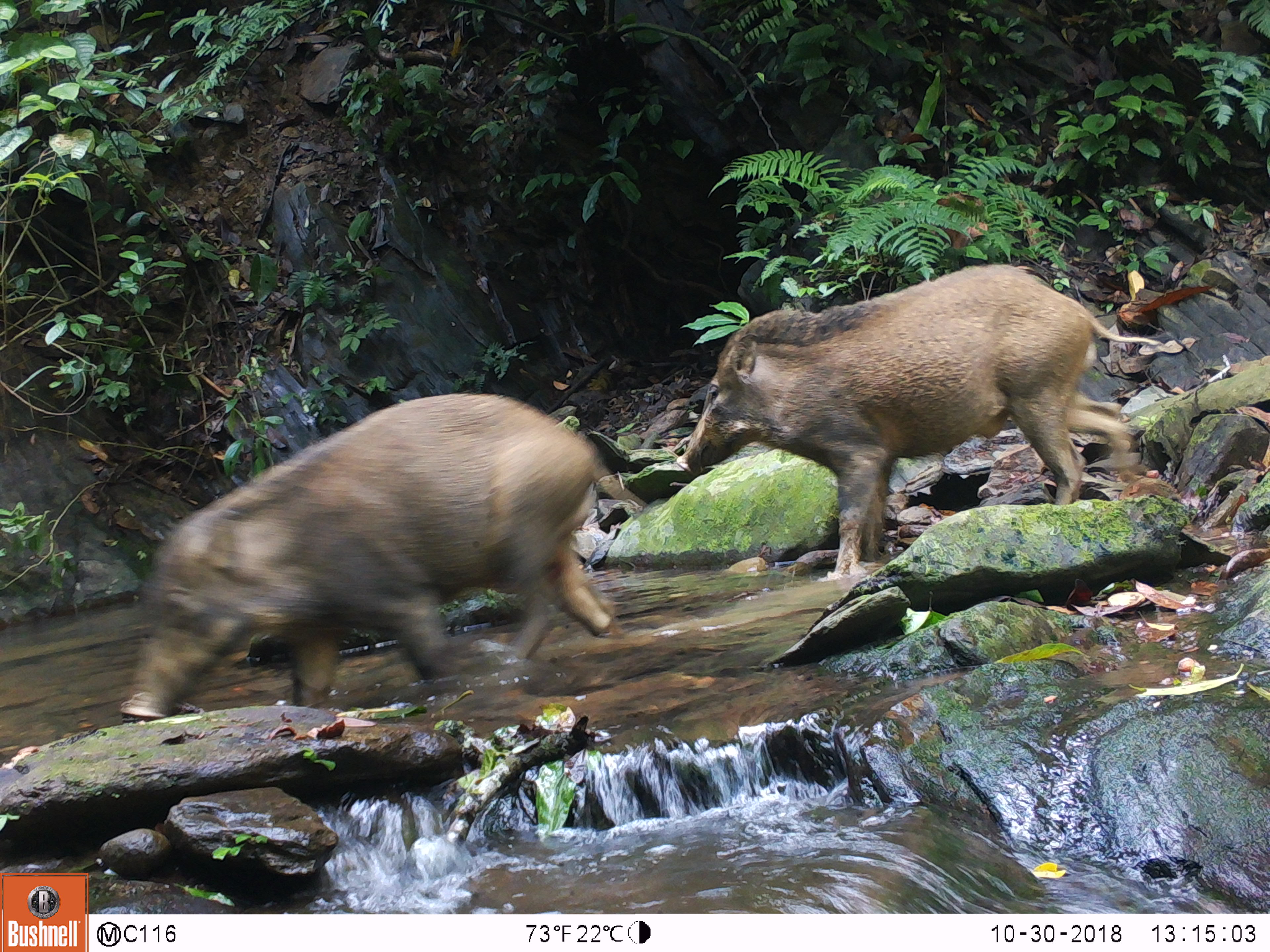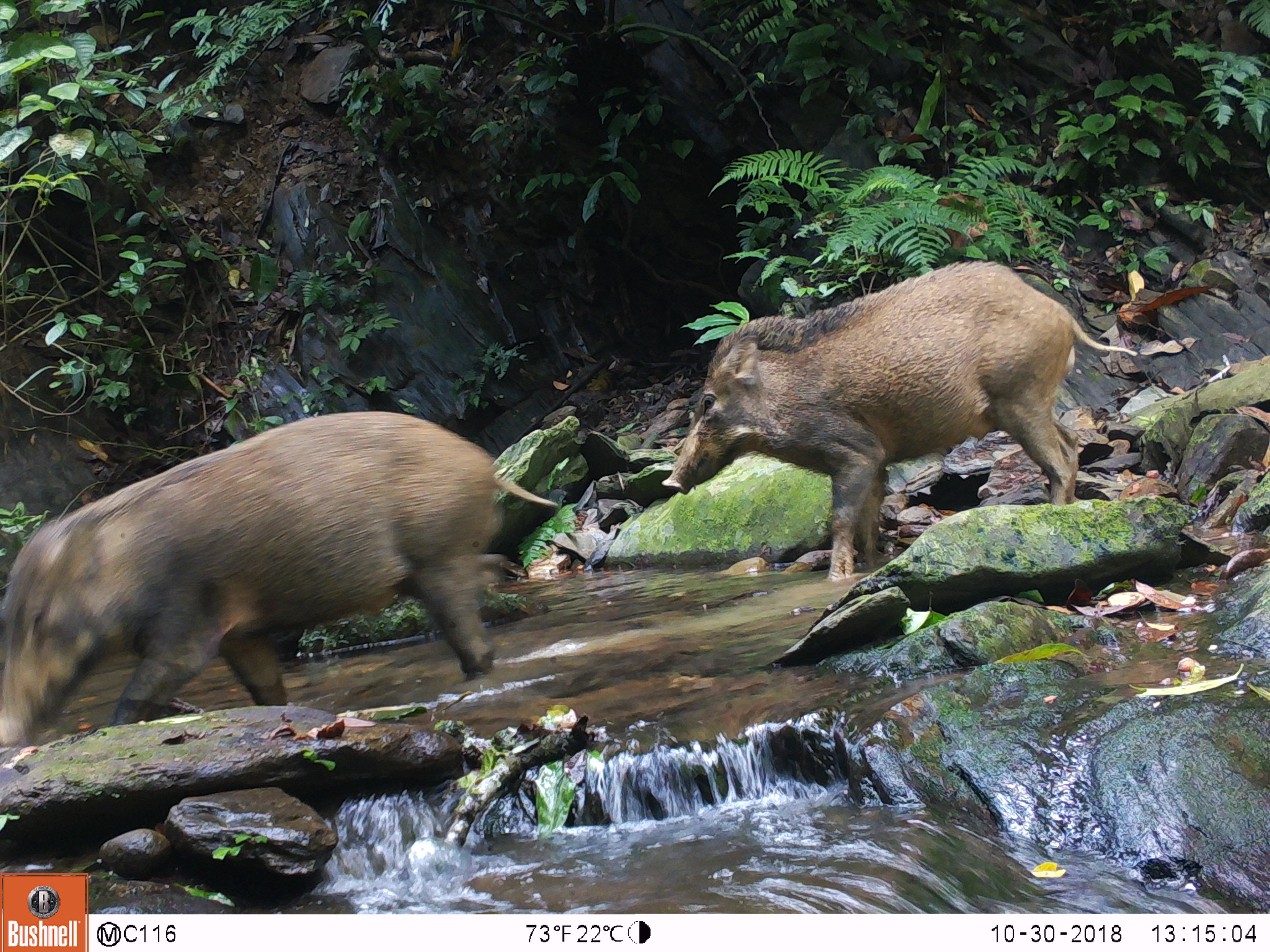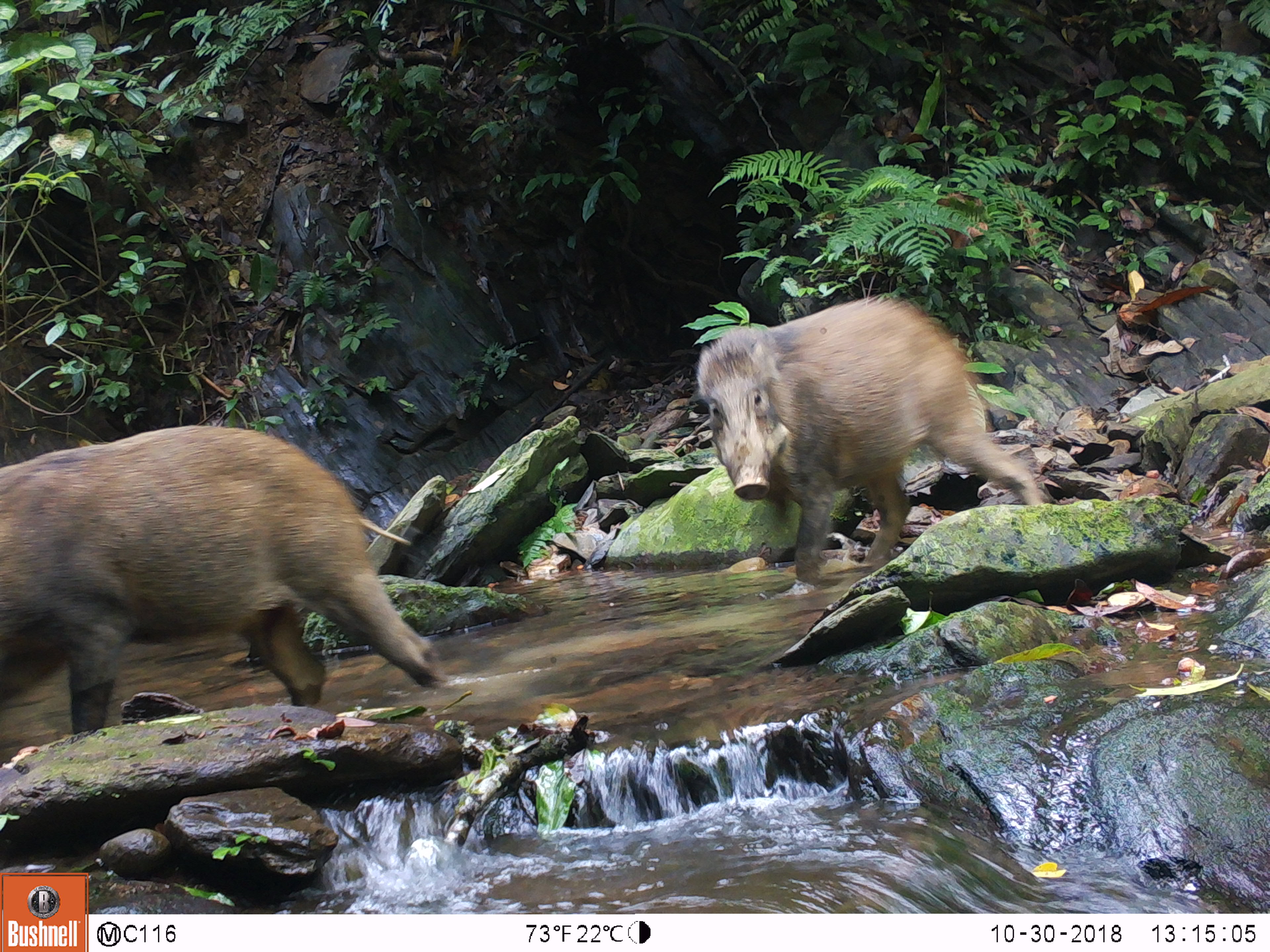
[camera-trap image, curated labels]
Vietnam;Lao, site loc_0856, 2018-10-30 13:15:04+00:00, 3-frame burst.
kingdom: Animalia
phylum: Chordata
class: Mammalia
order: Artiodactyla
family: Suidae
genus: Sus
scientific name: Sus scrofa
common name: eurasian wild pig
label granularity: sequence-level